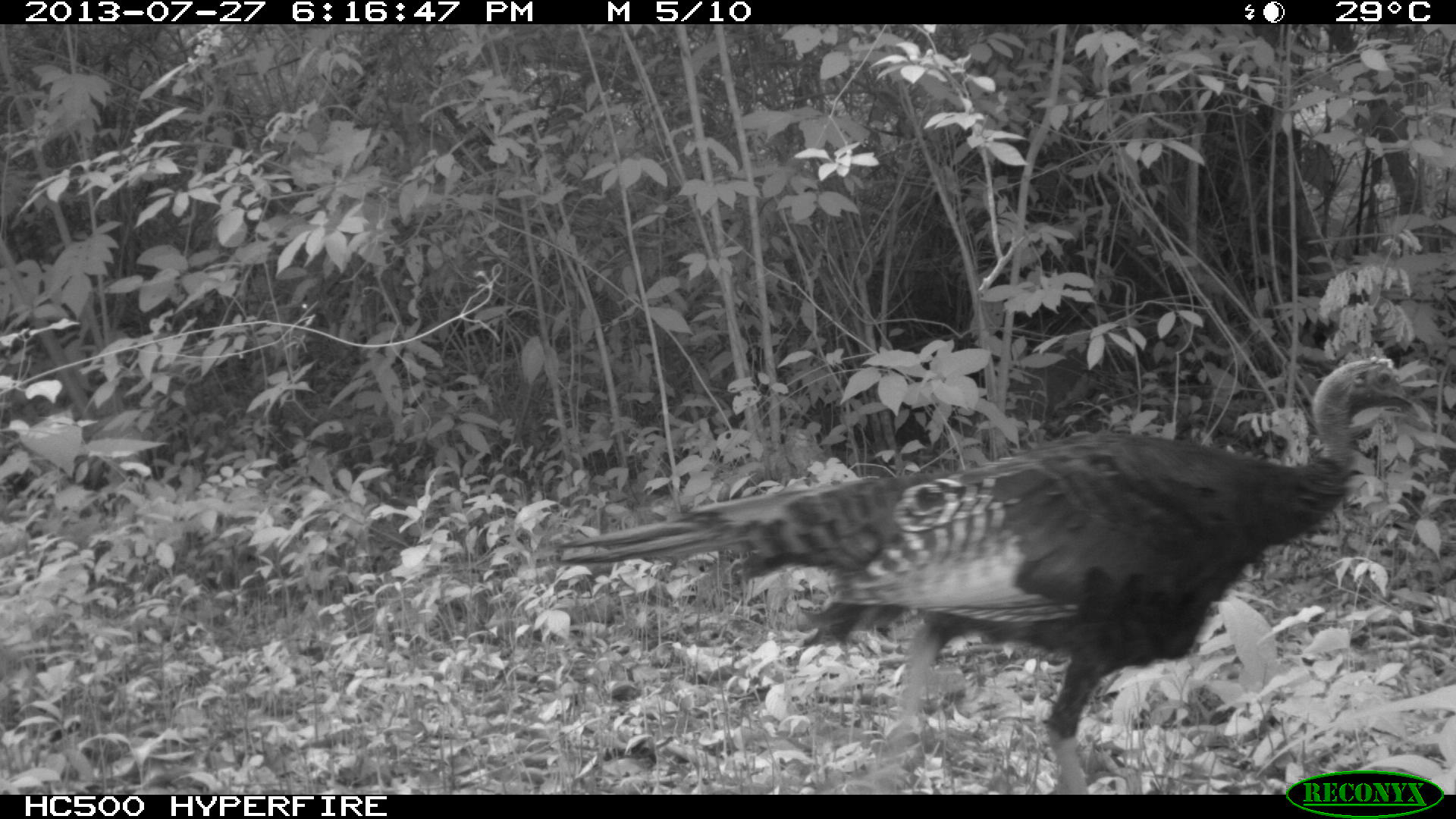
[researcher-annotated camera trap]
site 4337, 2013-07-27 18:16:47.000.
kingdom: Animalia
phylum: Chordata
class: Aves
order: Galliformes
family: Phasianidae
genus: Meleagris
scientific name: Meleagris ocellata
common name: ocellated turkey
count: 1